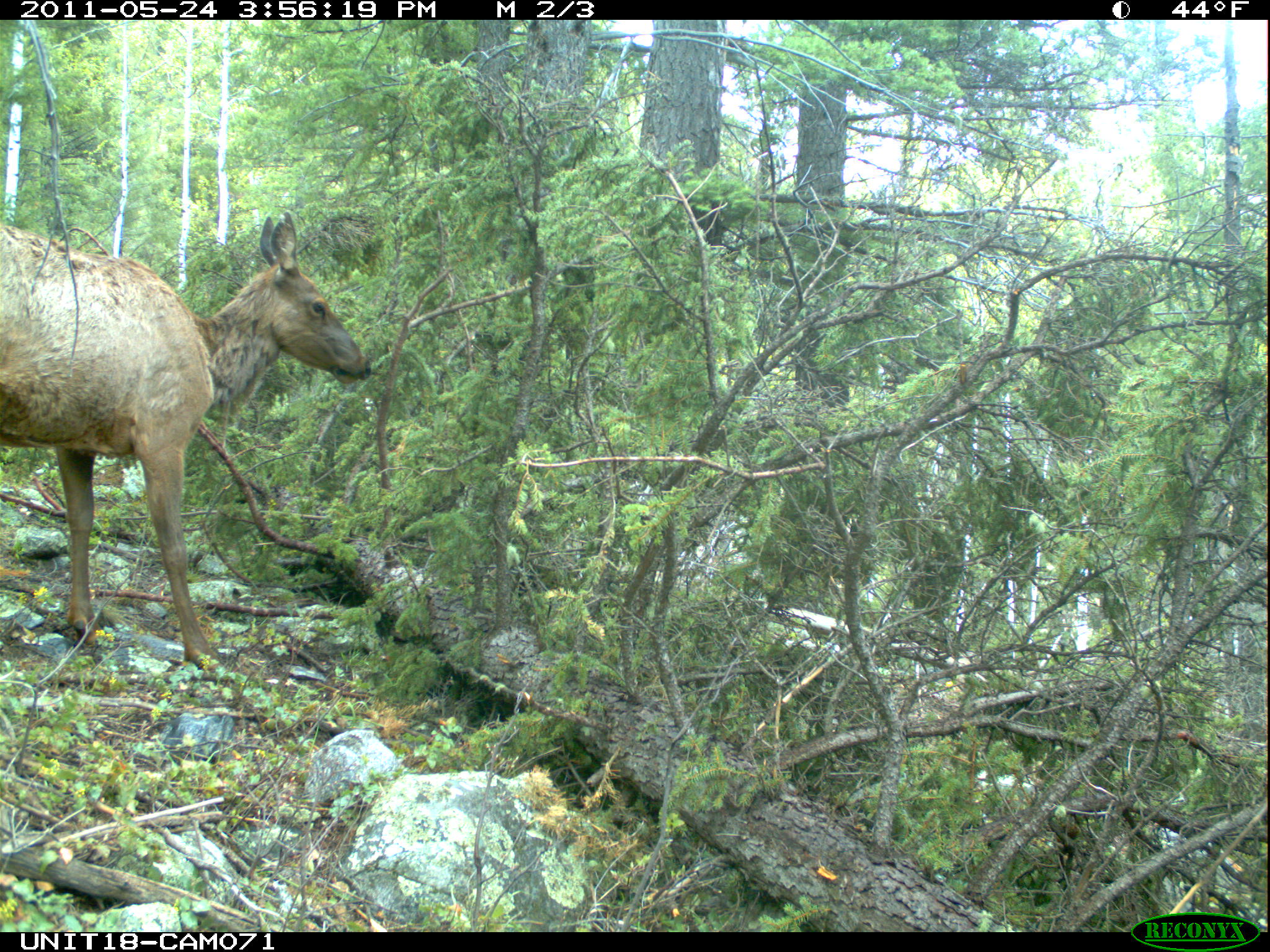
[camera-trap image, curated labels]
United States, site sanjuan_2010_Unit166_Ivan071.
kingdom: Animalia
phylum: Chordata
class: Mammalia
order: Artiodactyla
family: Cervidae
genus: Cervus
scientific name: Cervus elaphus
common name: red deer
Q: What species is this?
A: Cervus elaphus (red deer).